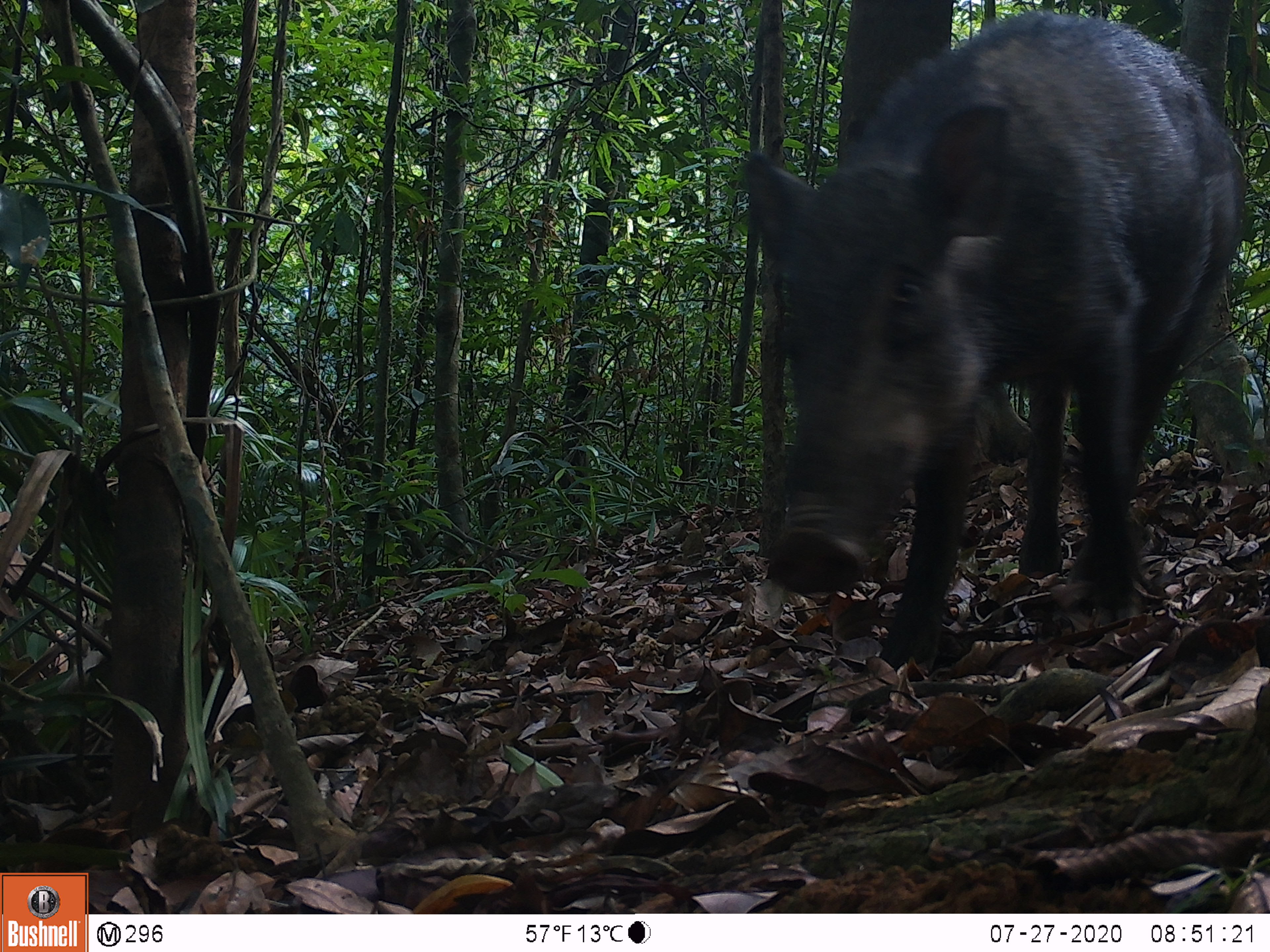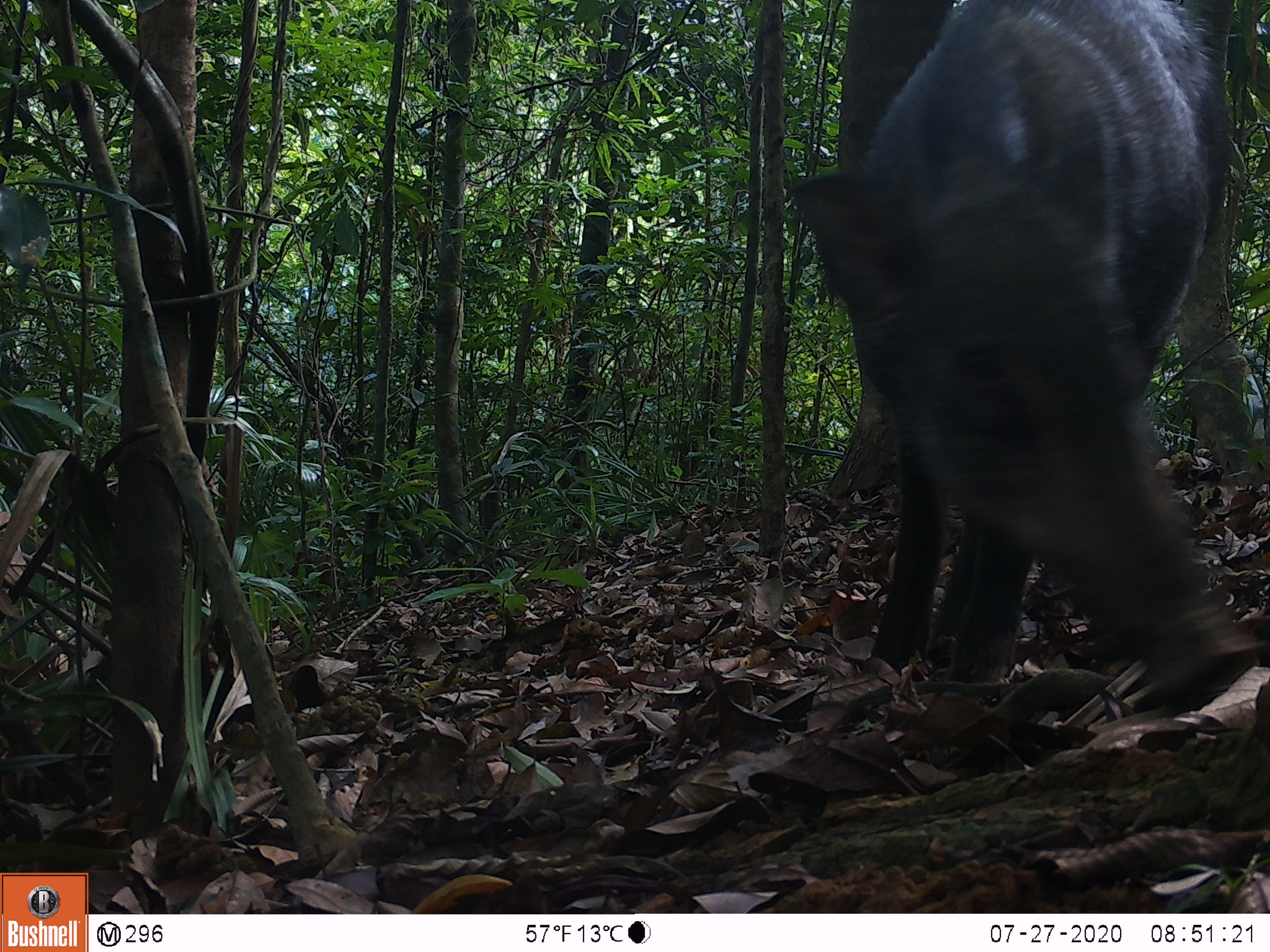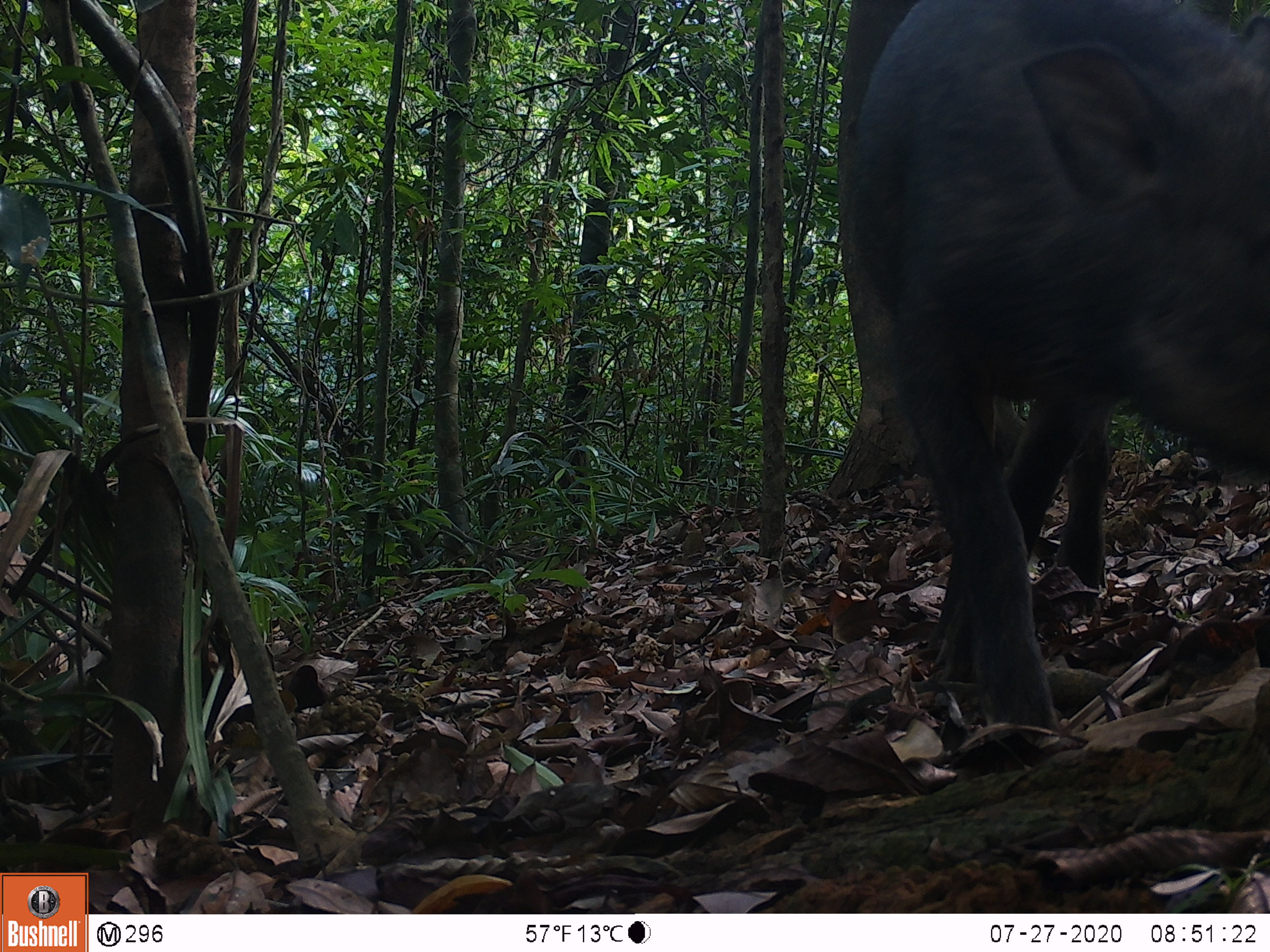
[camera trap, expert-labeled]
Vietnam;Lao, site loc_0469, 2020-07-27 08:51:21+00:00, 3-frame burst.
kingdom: Animalia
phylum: Chordata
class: Mammalia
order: Artiodactyla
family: Suidae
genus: Sus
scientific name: Sus scrofa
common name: eurasian wild pig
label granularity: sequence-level